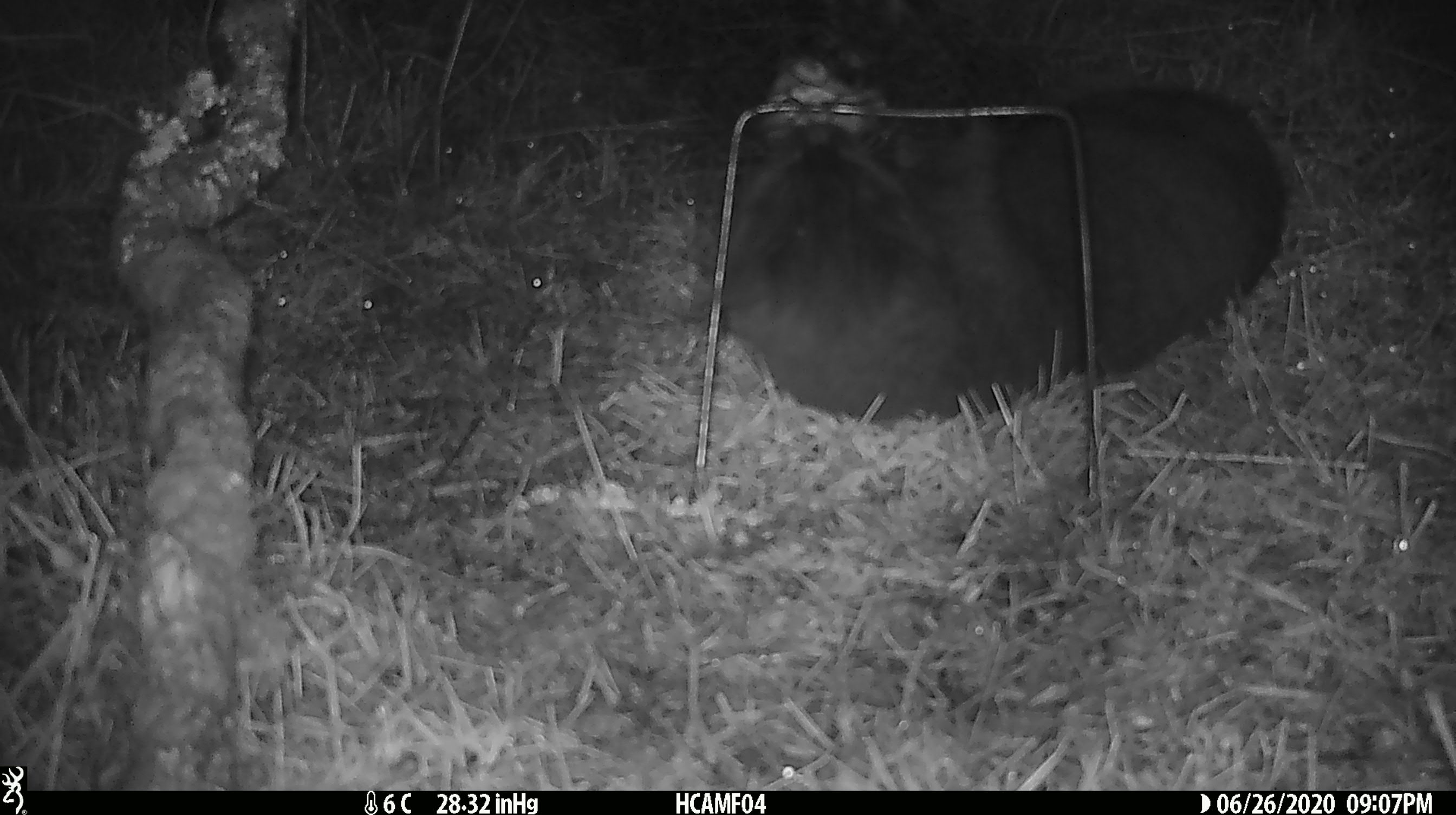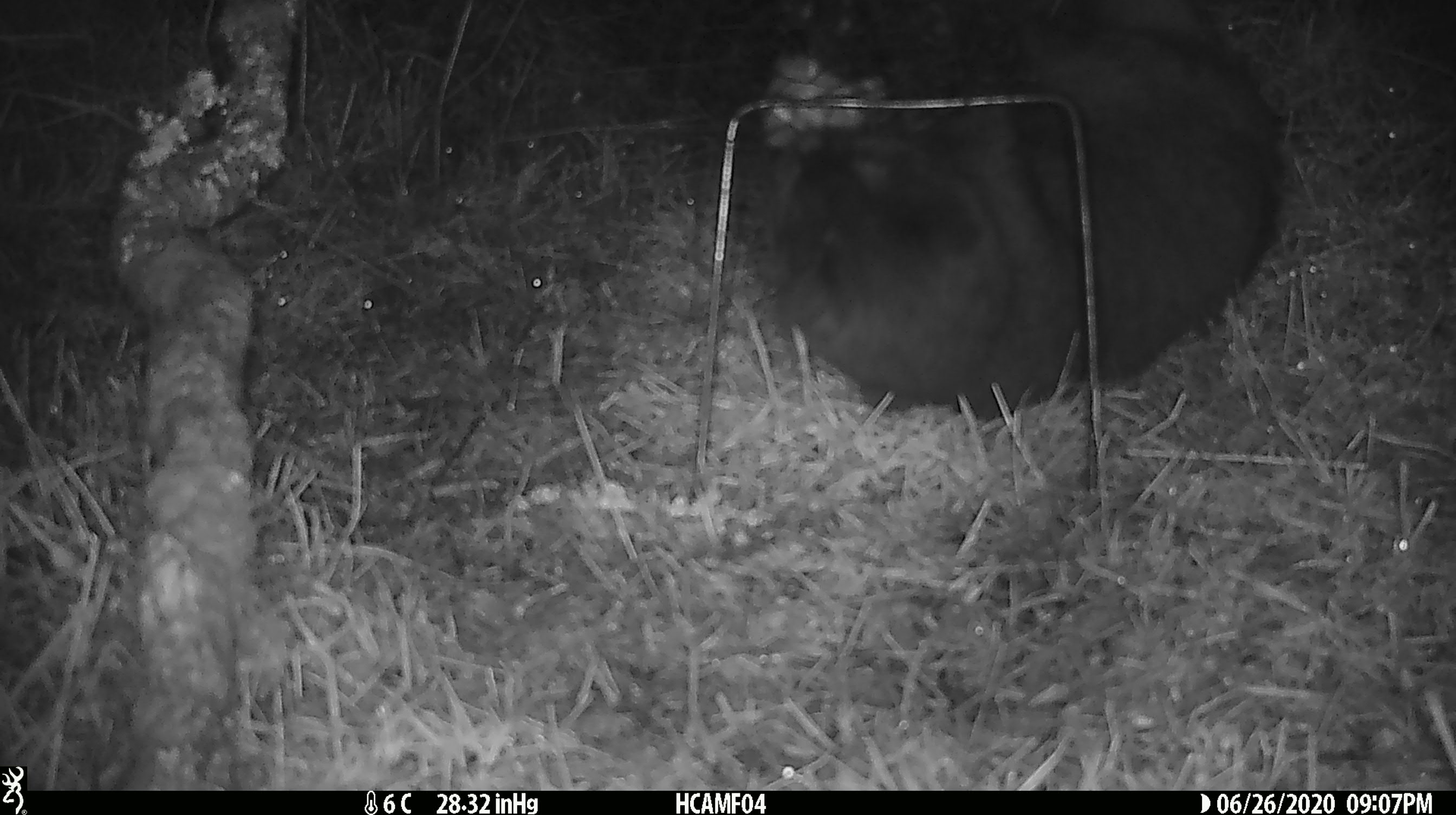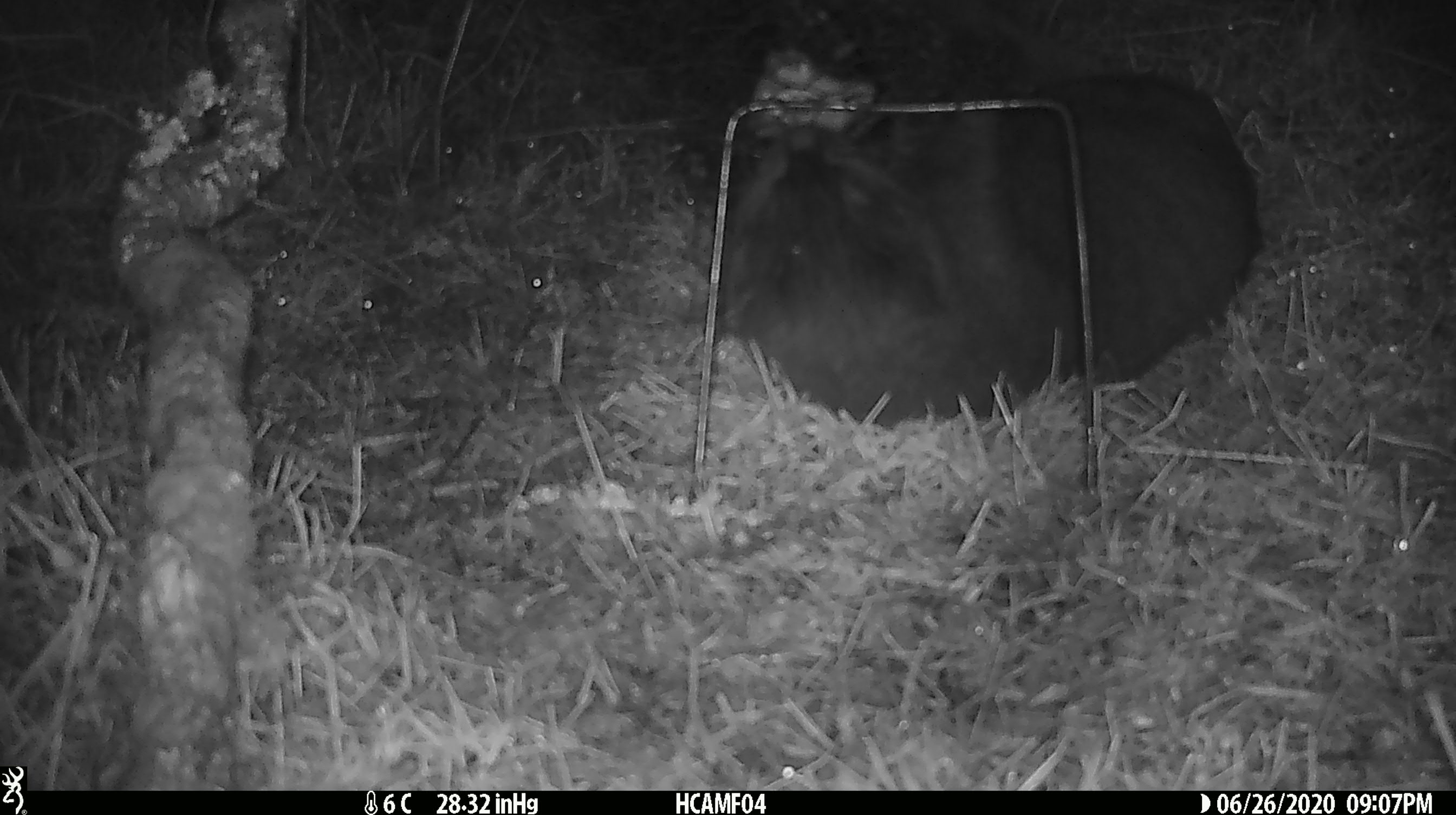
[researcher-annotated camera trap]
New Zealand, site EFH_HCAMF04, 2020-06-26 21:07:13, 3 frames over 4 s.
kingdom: Animalia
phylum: Chordata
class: Mammalia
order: Carnivora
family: Felidae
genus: Felis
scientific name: Felis catus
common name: domestic cat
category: cat